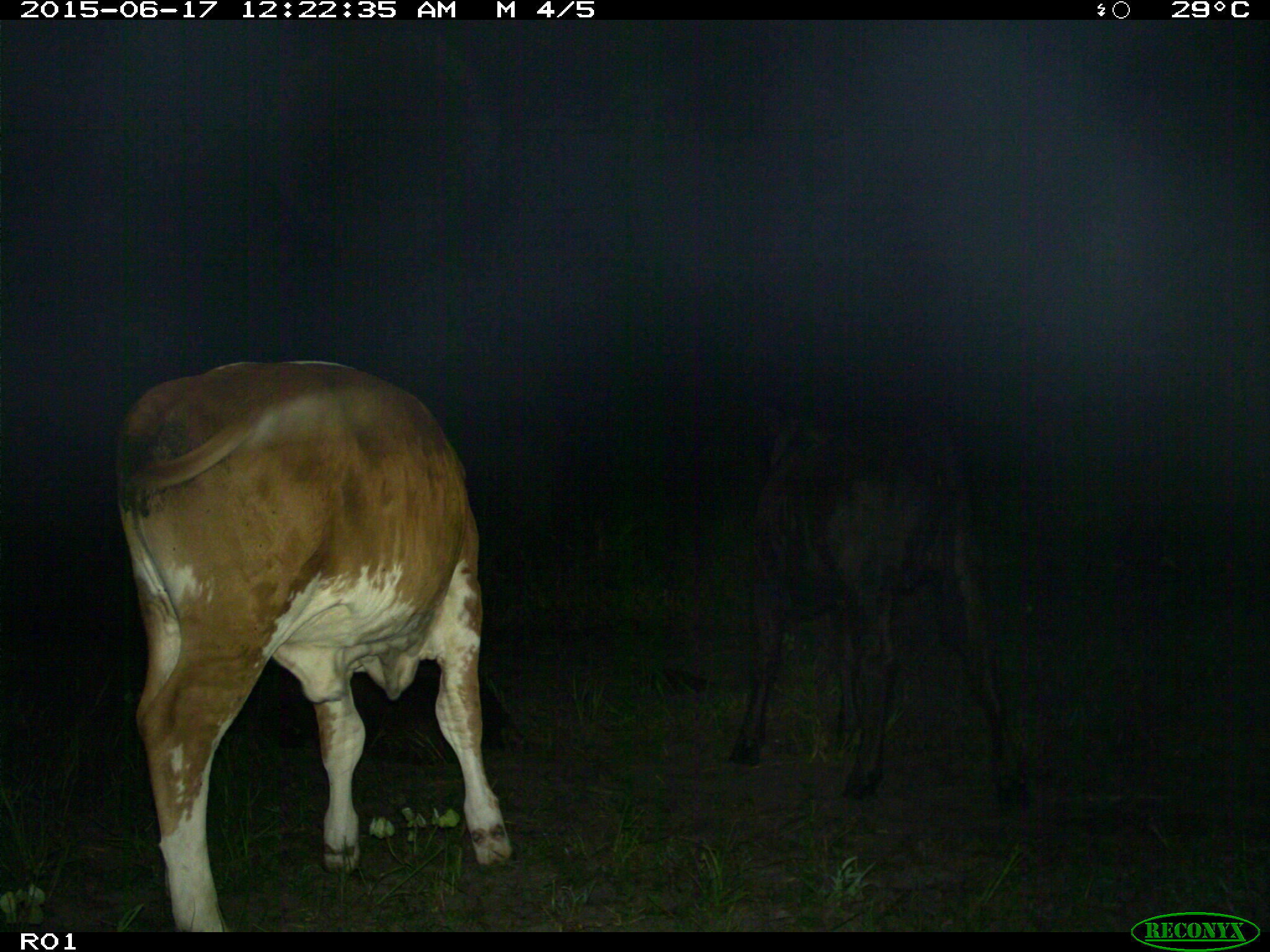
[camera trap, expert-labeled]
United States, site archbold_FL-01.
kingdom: Animalia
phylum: Chordata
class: Mammalia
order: Artiodactyla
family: Bovidae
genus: Bos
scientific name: Bos taurus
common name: domestic cow